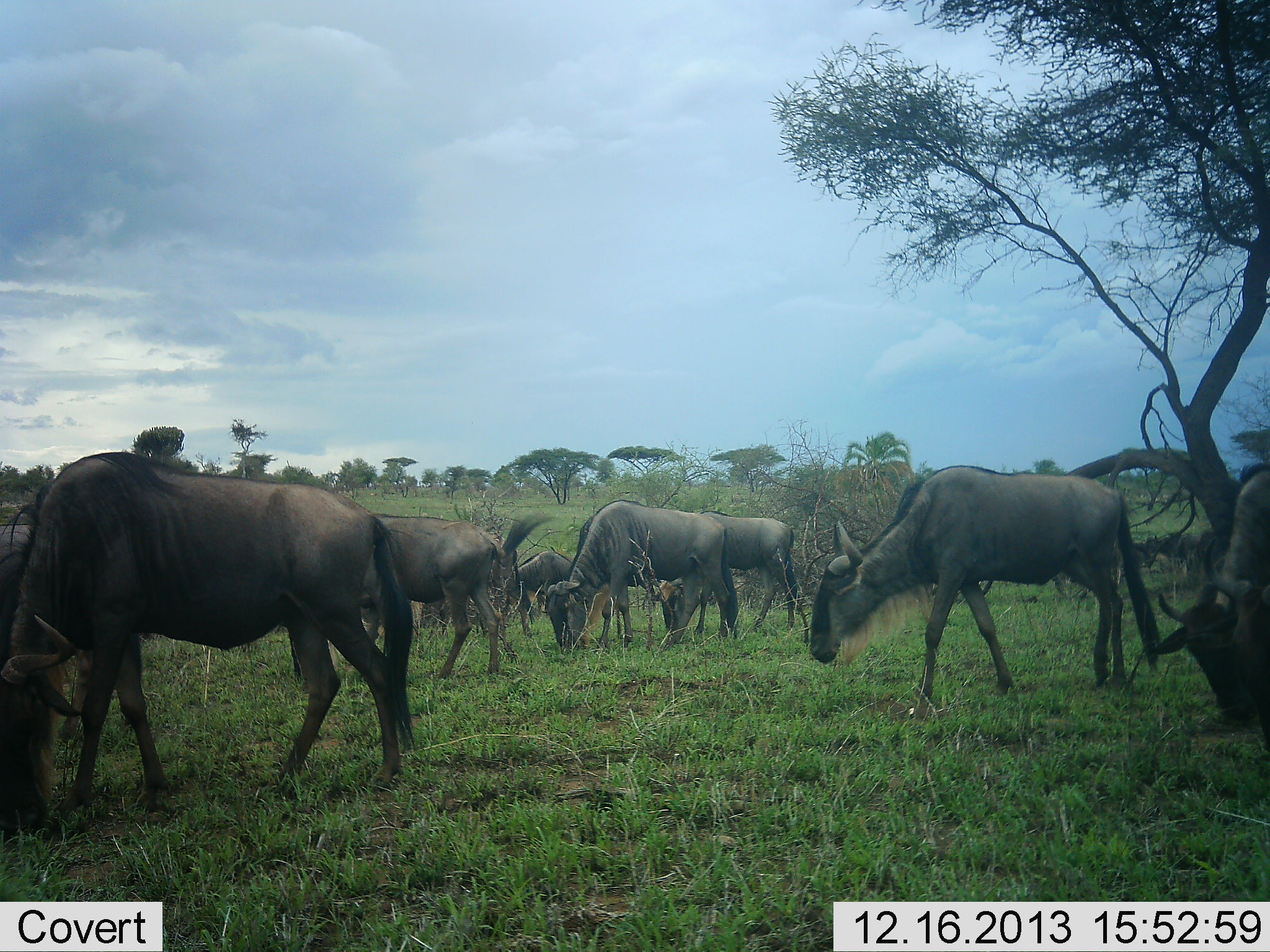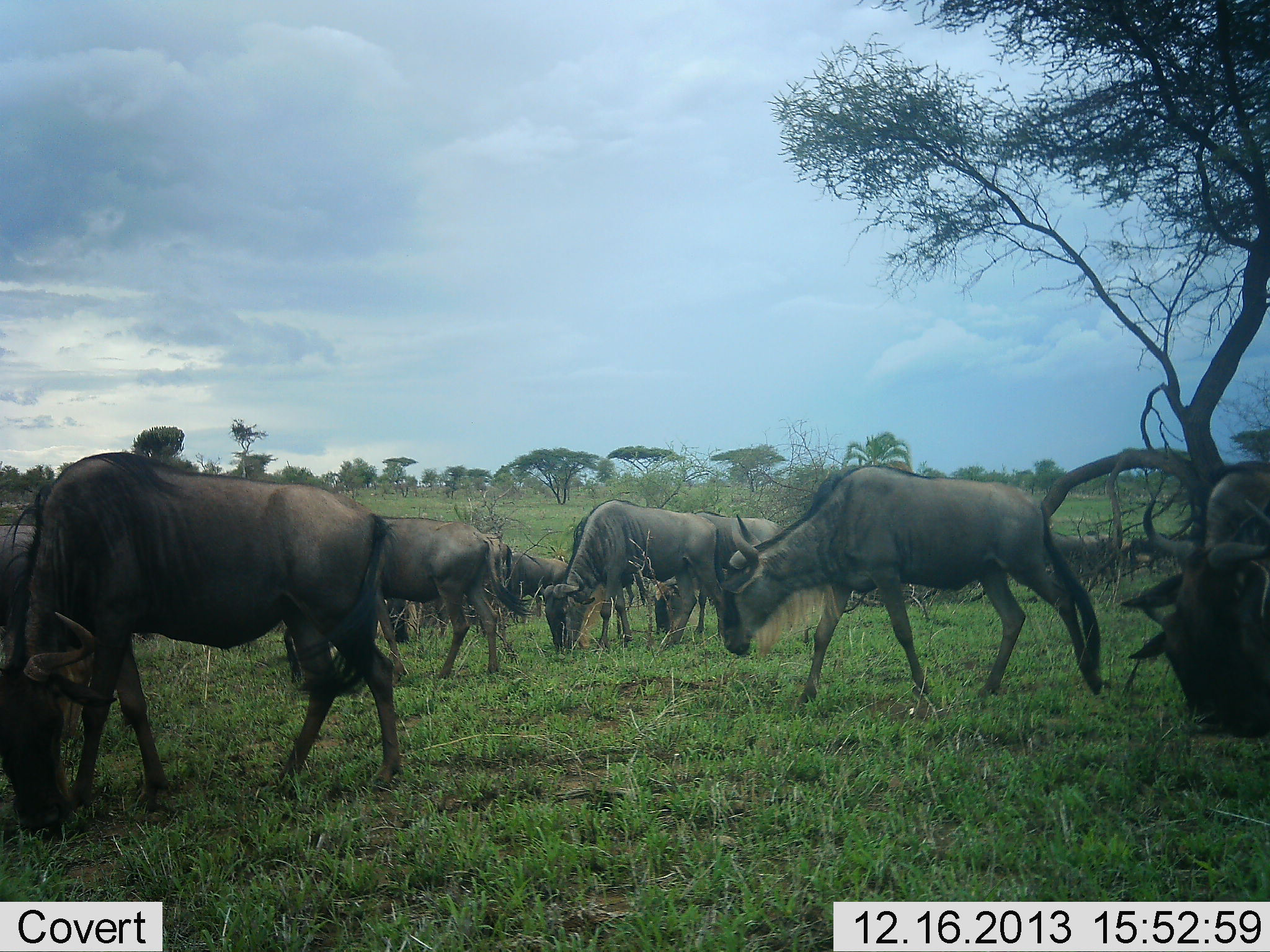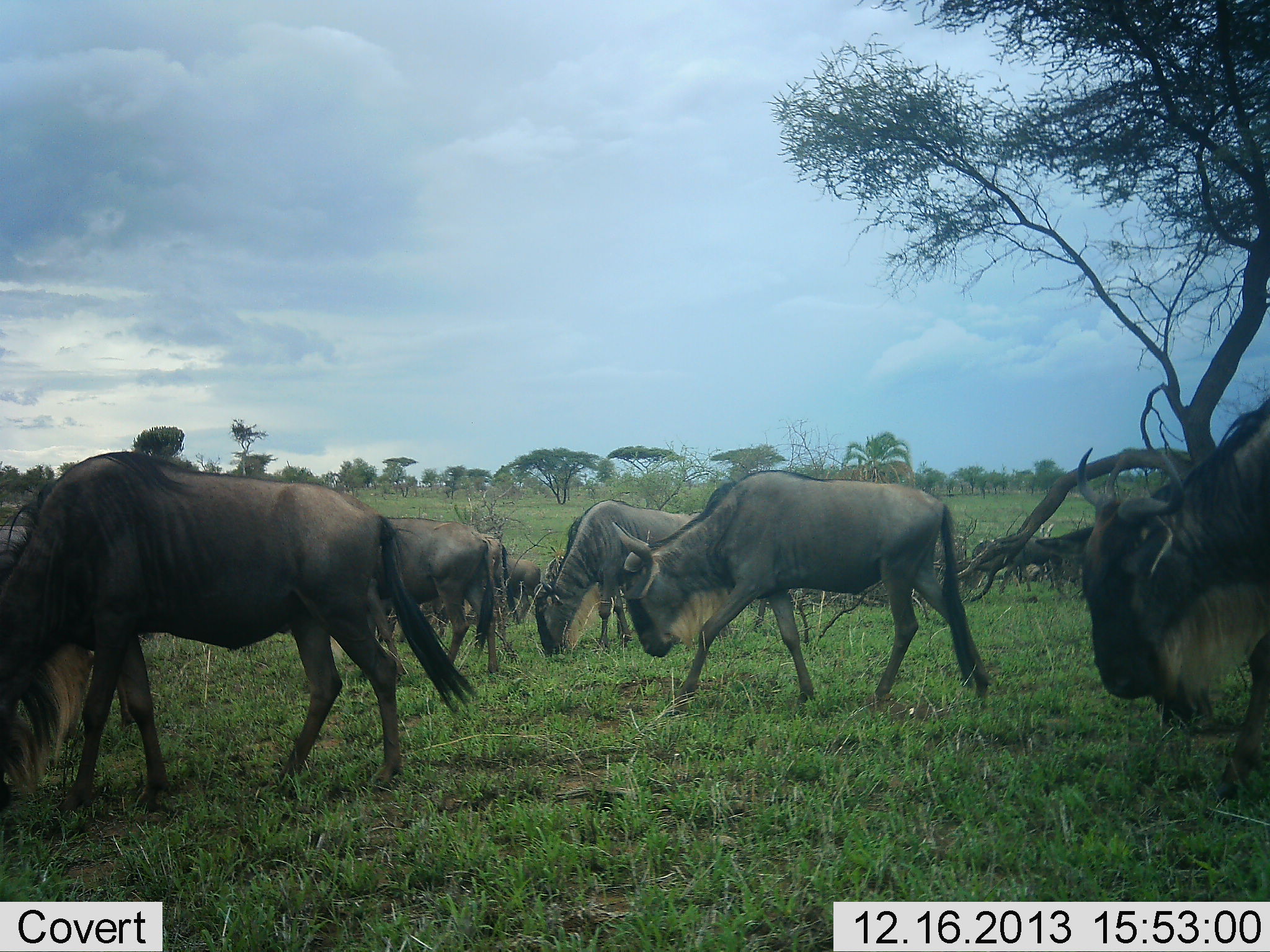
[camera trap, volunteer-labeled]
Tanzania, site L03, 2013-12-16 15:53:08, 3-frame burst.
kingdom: Animalia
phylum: Chordata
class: Mammalia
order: Artiodactyla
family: Bovidae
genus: Connochaetes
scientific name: Connochaetes taurinus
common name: blue wildebeest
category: wildebeest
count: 8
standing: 20%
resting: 0%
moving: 70%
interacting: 0%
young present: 0%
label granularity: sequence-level